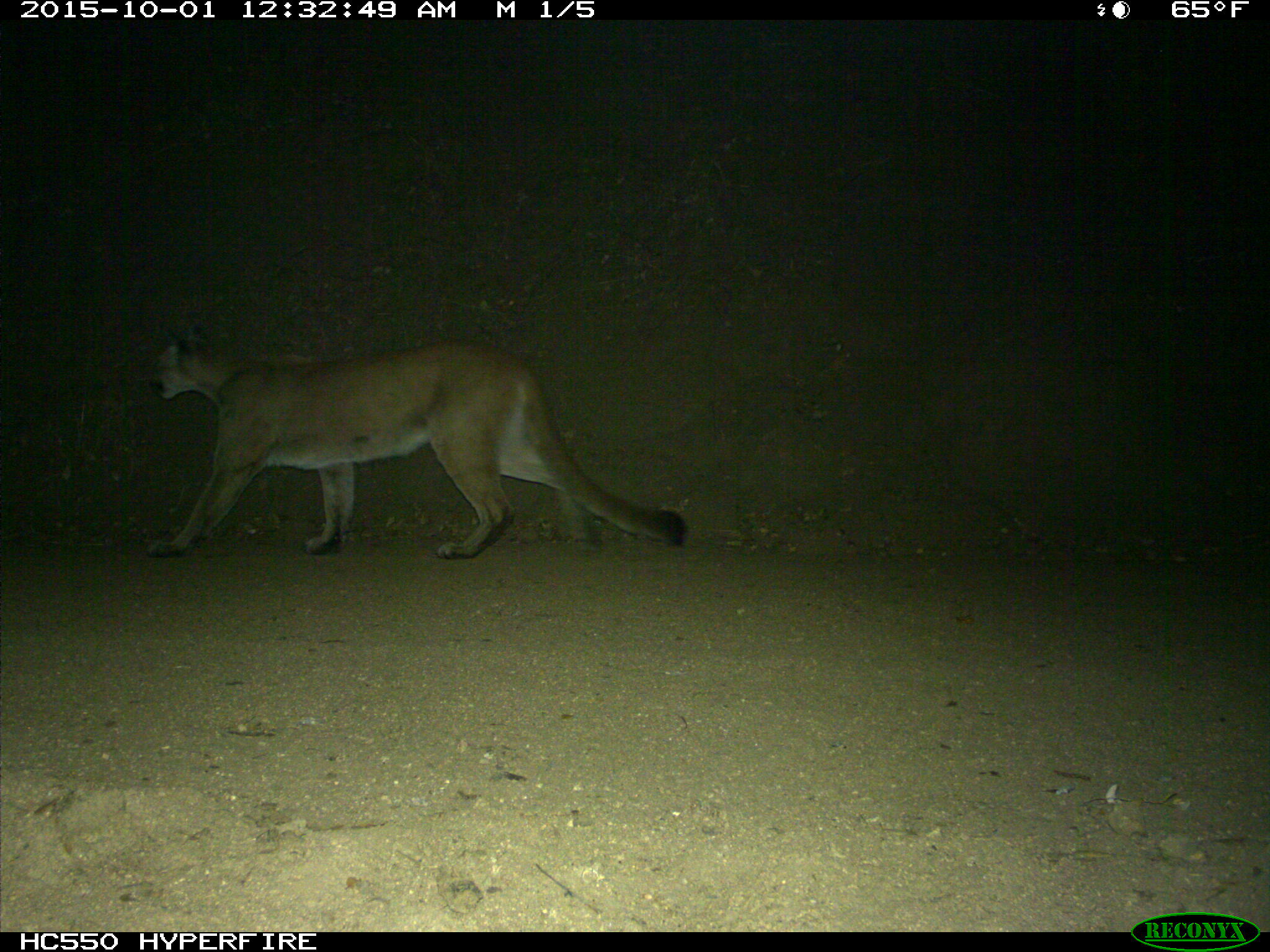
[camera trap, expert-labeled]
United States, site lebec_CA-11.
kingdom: Animalia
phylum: Chordata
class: Mammalia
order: Carnivora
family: Felidae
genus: Puma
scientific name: Puma concolor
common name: mountain lion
Puma concolor (mountain lion).